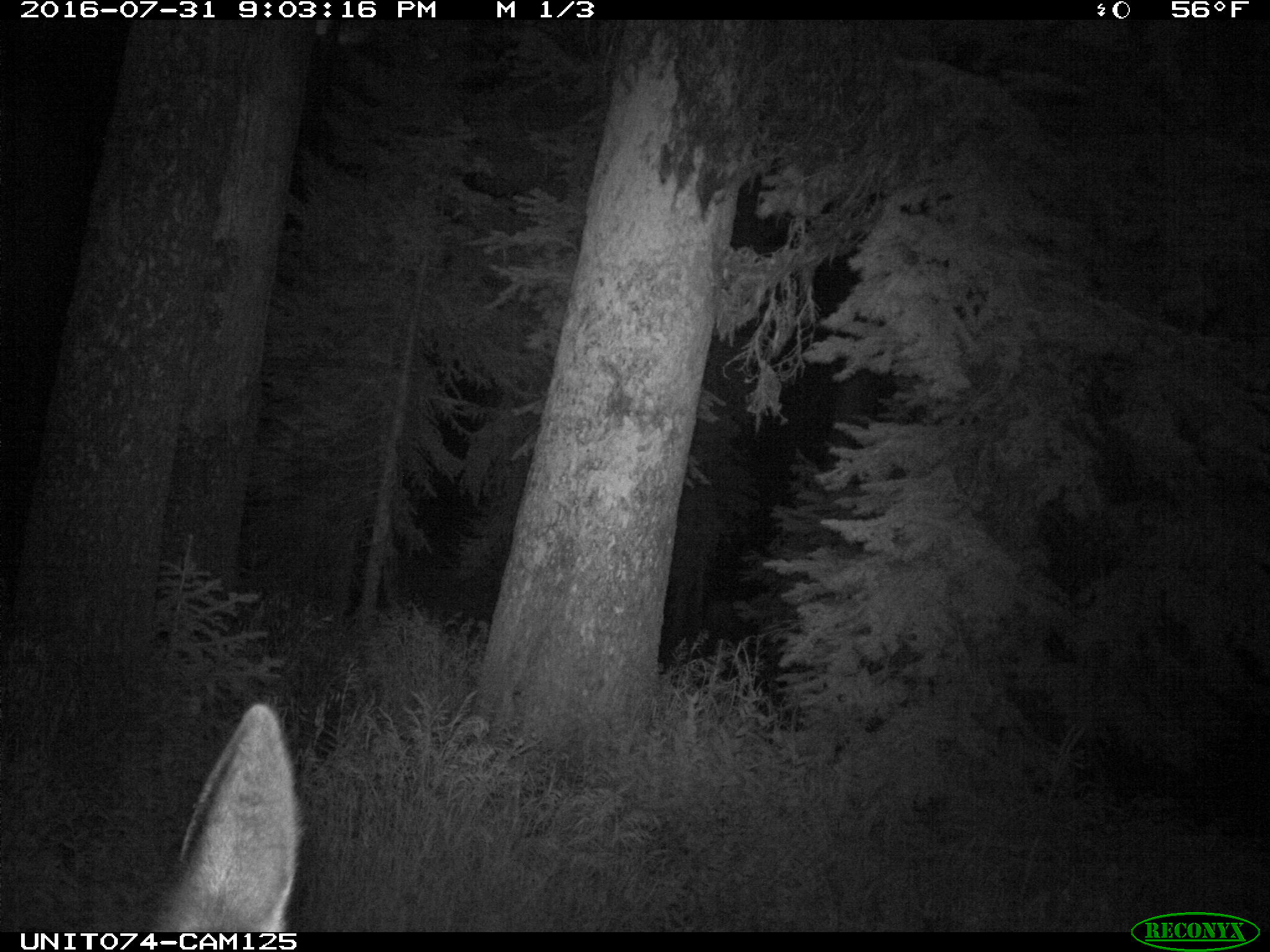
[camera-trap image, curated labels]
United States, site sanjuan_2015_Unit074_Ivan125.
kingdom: Animalia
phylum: Chordata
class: Mammalia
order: Artiodactyla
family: Cervidae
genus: Cervus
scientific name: Cervus elaphus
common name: red deer